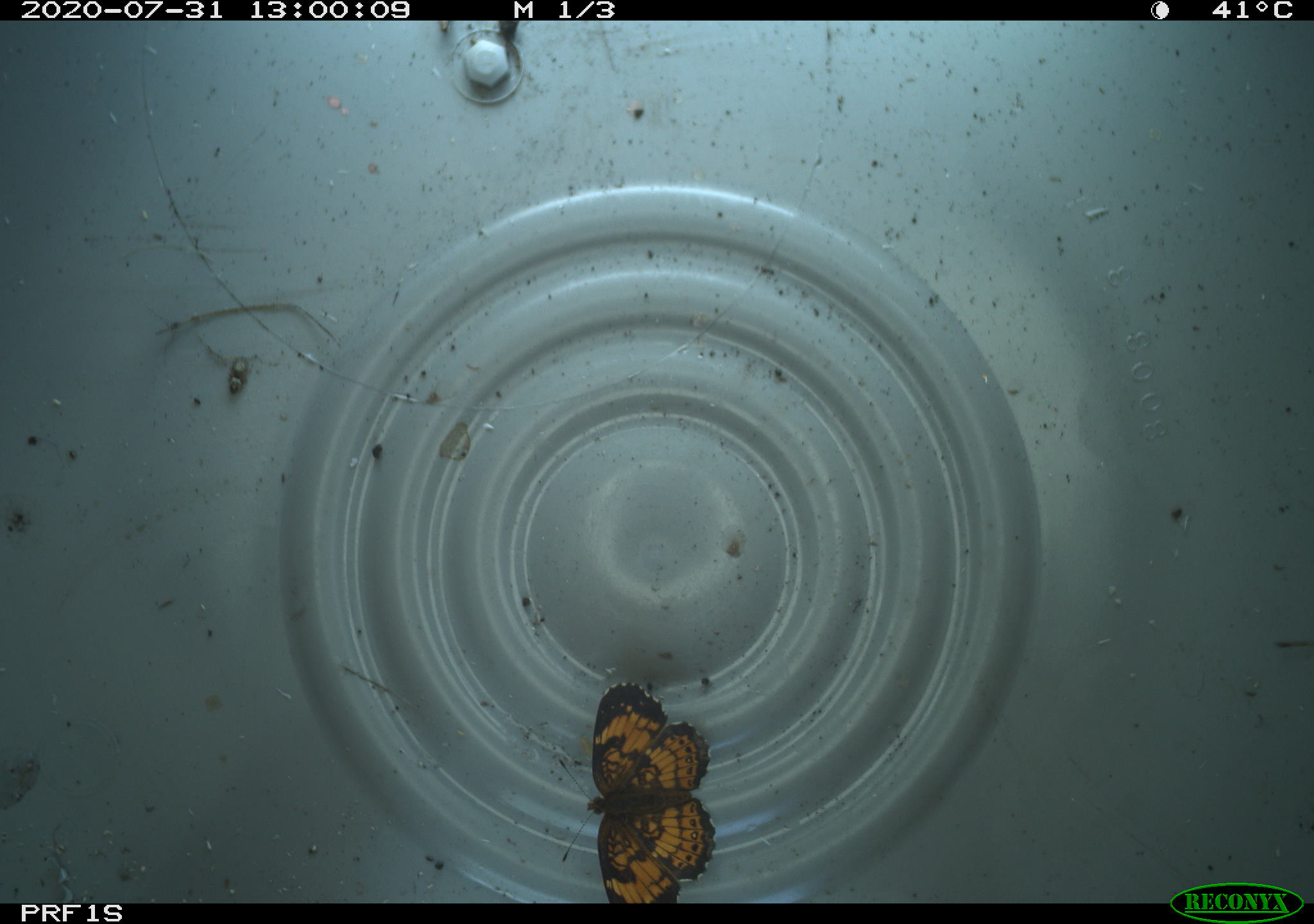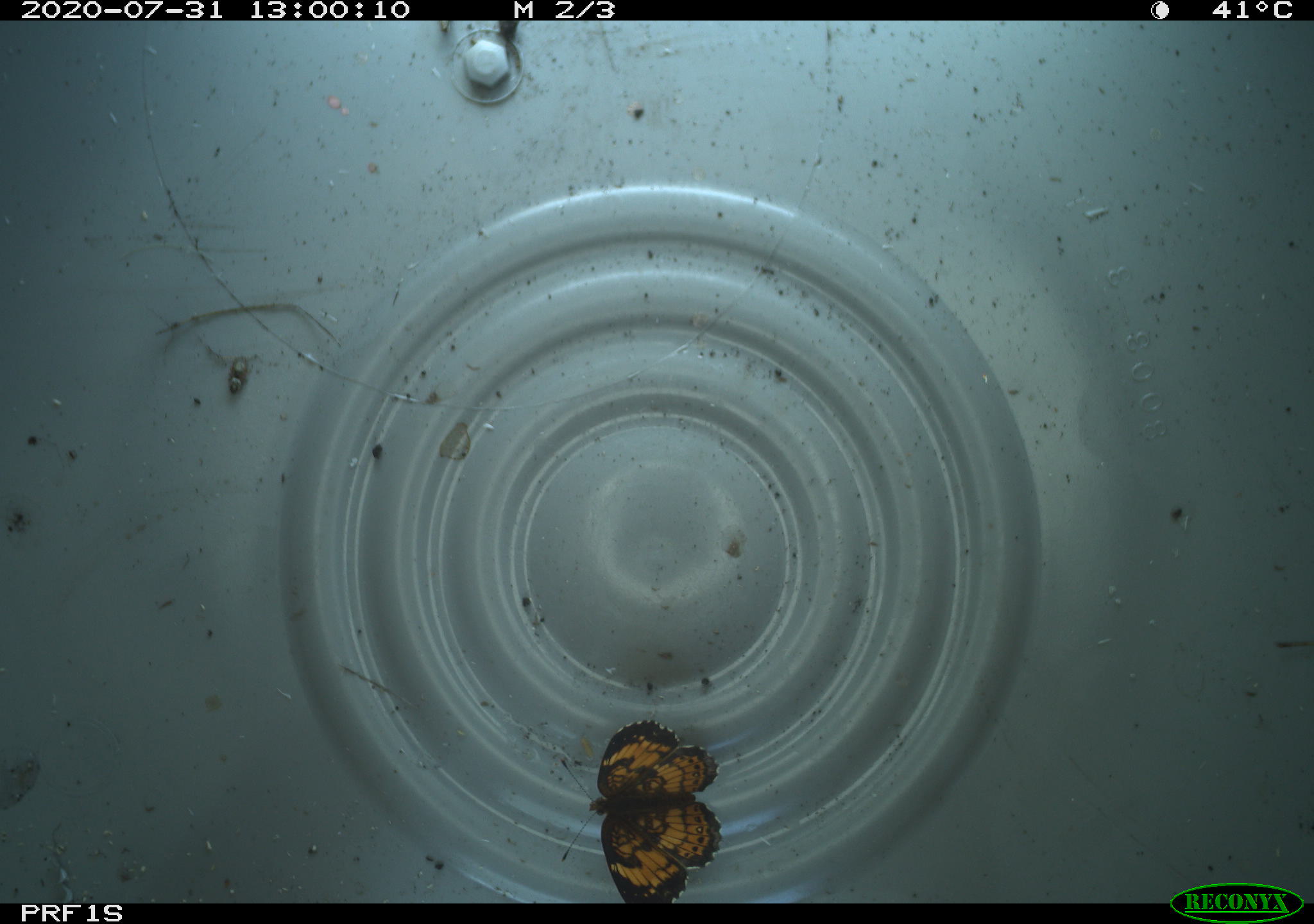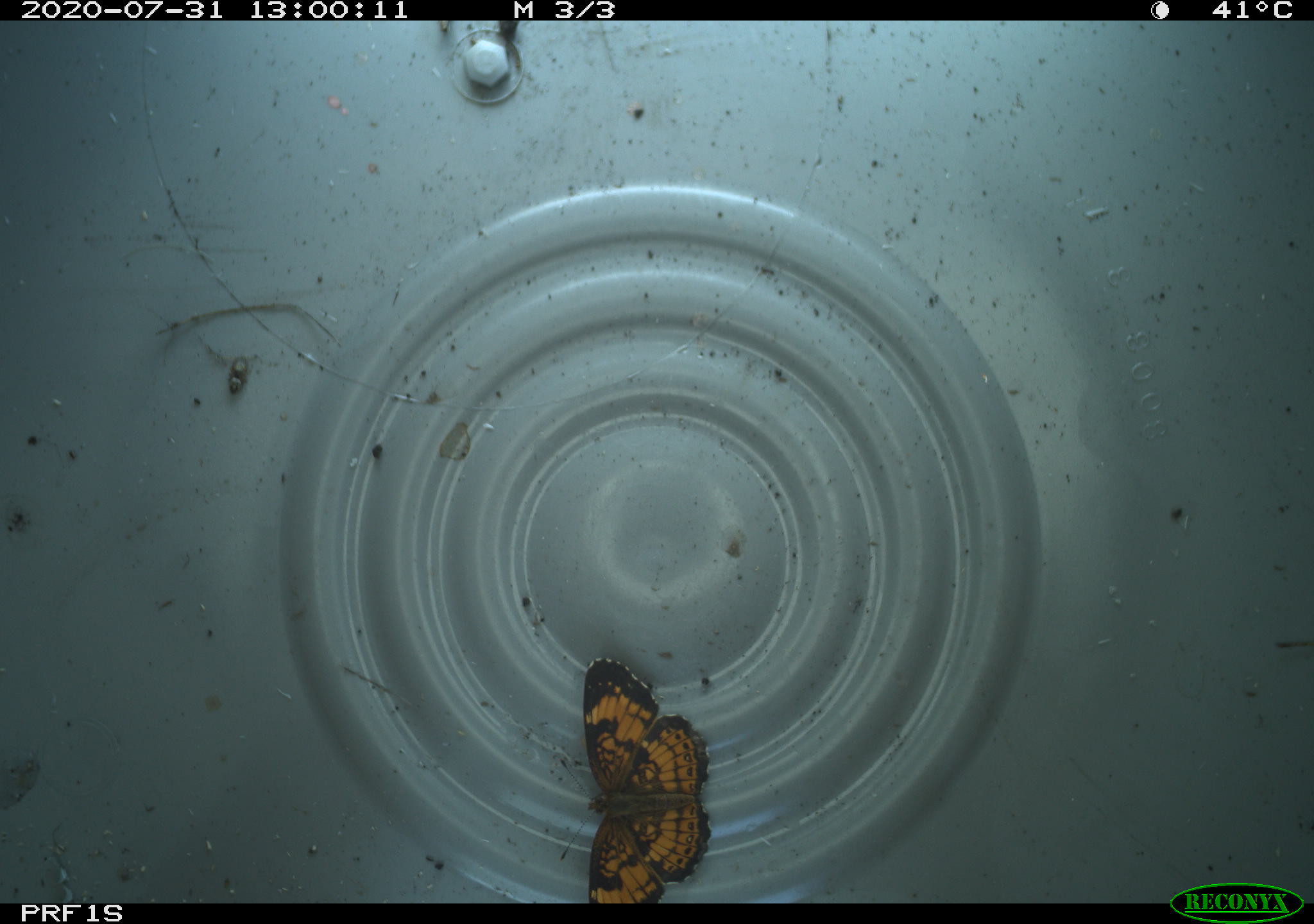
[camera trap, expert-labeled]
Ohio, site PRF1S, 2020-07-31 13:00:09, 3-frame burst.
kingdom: Animalia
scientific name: Animalia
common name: animal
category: invertebrate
Invertebrate (animal) (Animalia).